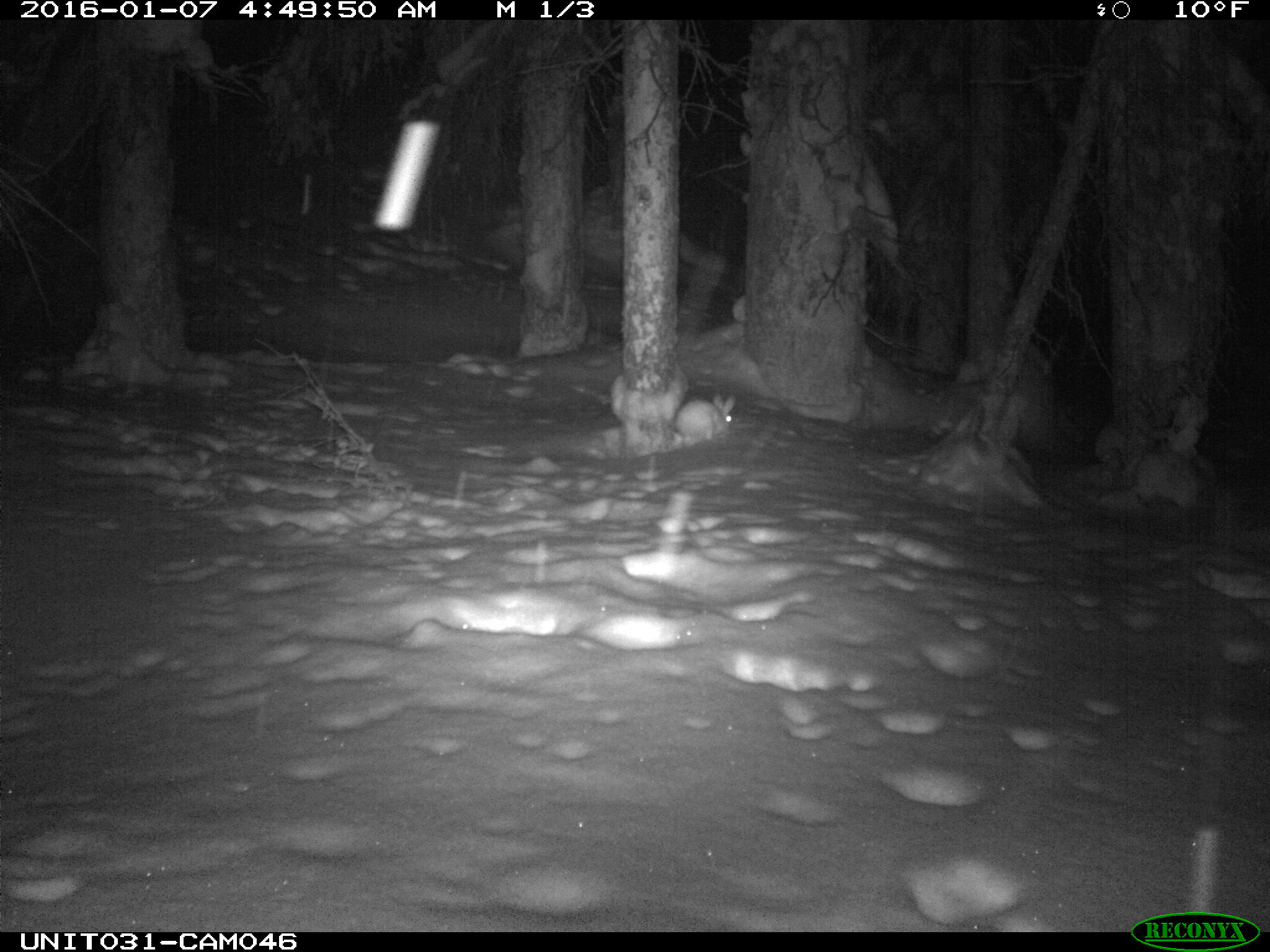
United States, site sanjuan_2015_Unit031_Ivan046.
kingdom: Animalia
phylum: Chordata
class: Mammalia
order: Lagomorpha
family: Leporidae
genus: Lepus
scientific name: Lepus americanus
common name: snowshoe hare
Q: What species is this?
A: Lepus americanus (snowshoe hare).